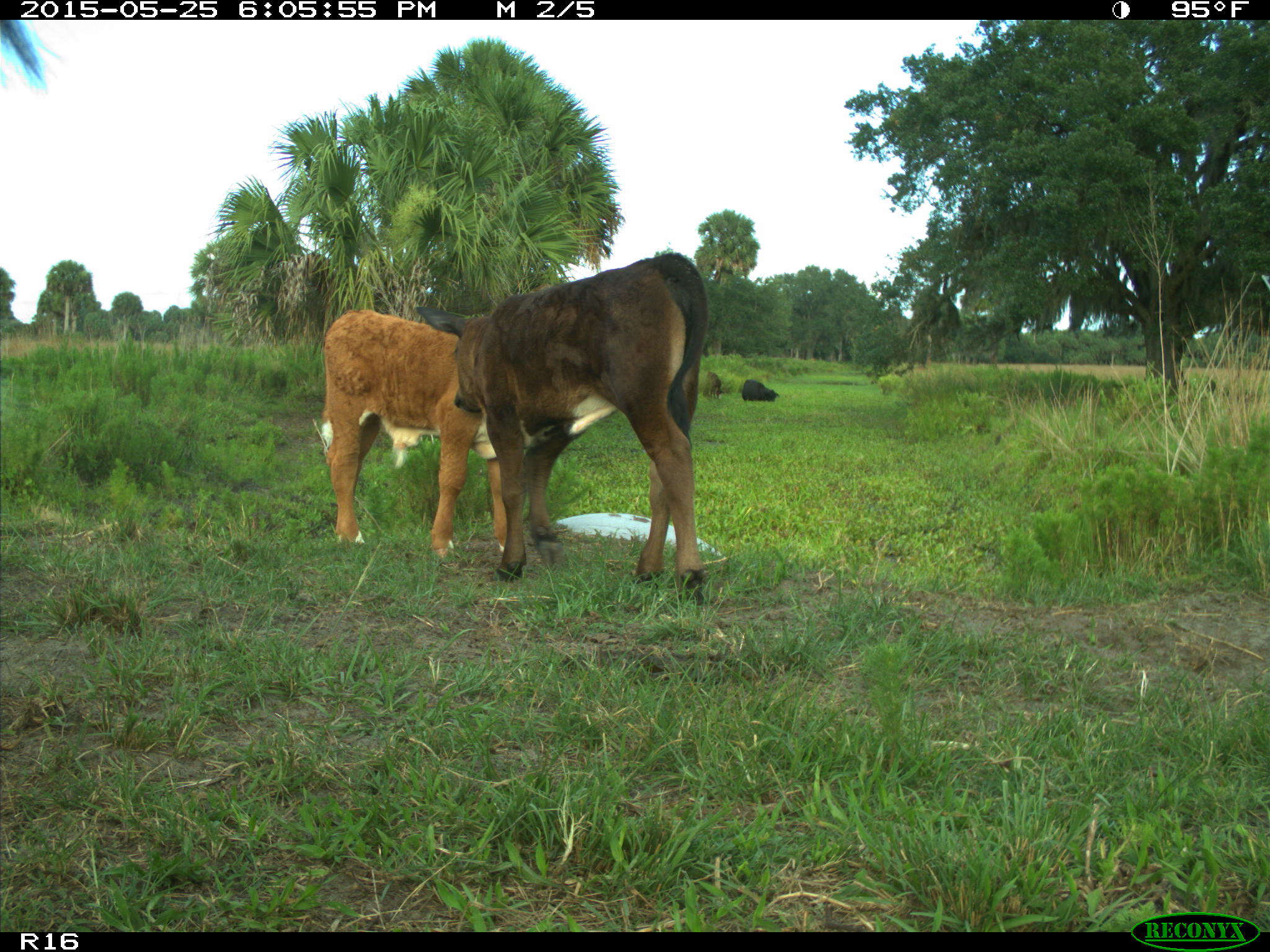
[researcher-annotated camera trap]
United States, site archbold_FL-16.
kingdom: Animalia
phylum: Chordata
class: Mammalia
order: Artiodactyla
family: Bovidae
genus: Bos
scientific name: Bos taurus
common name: domestic cow